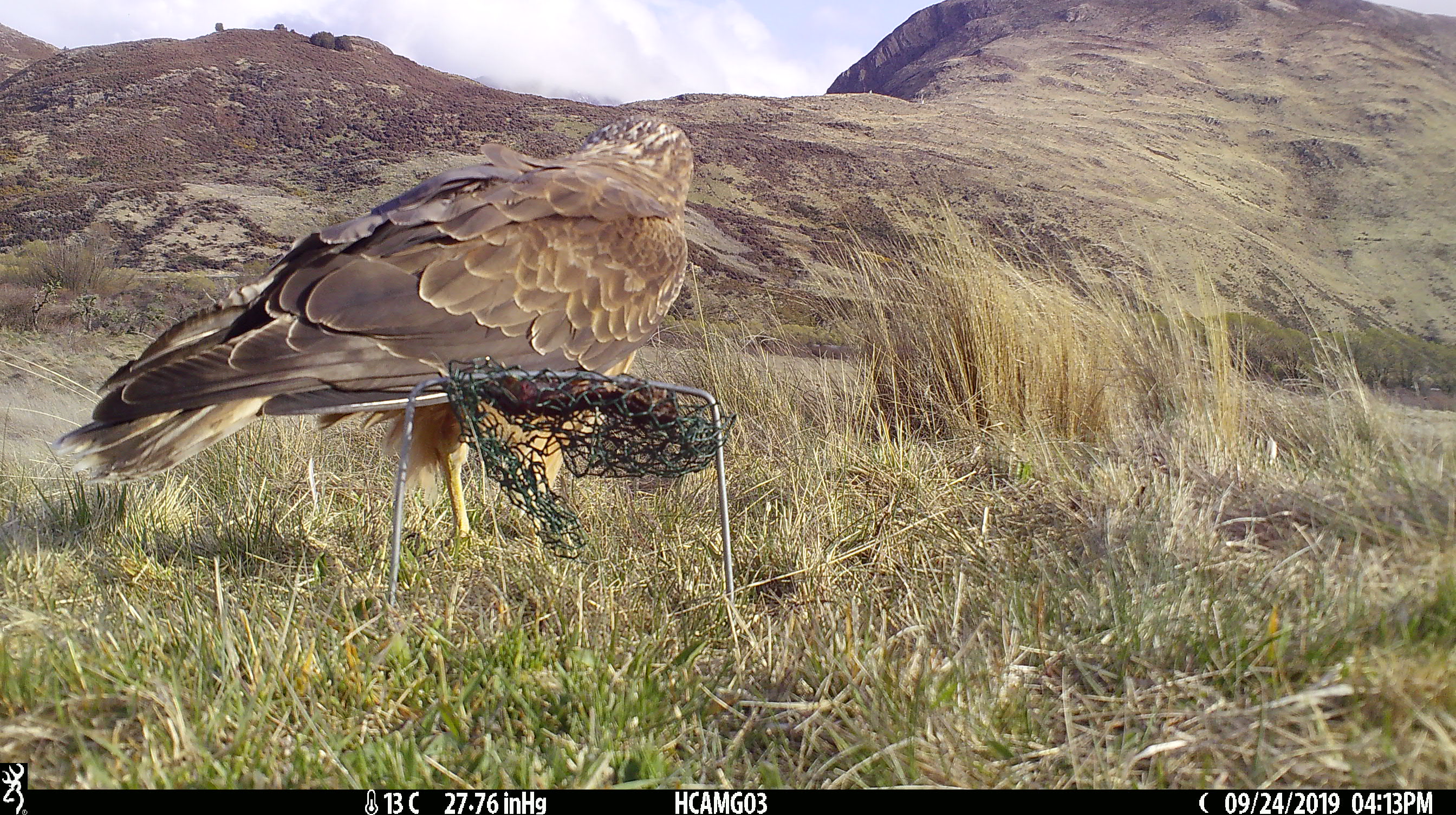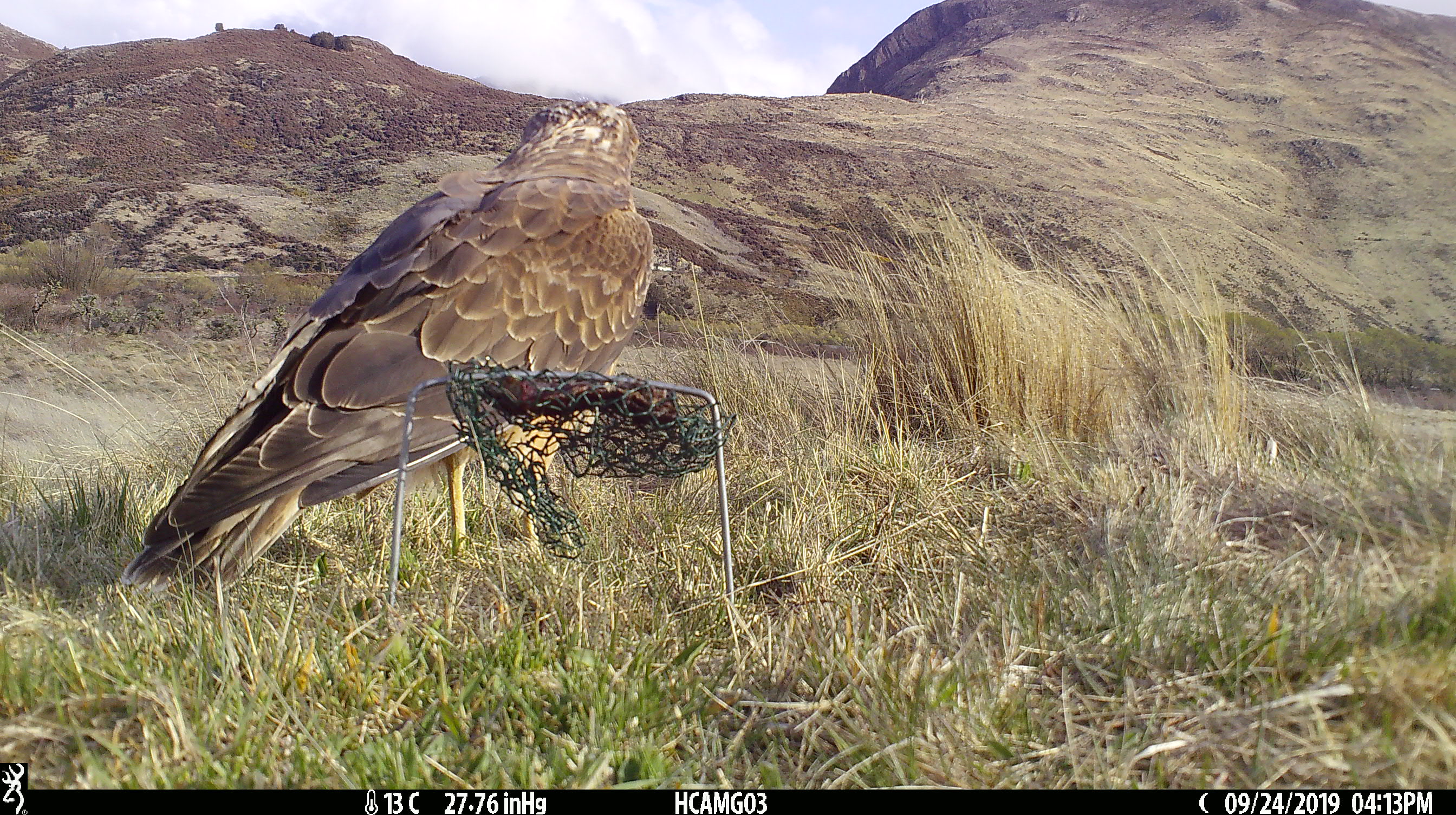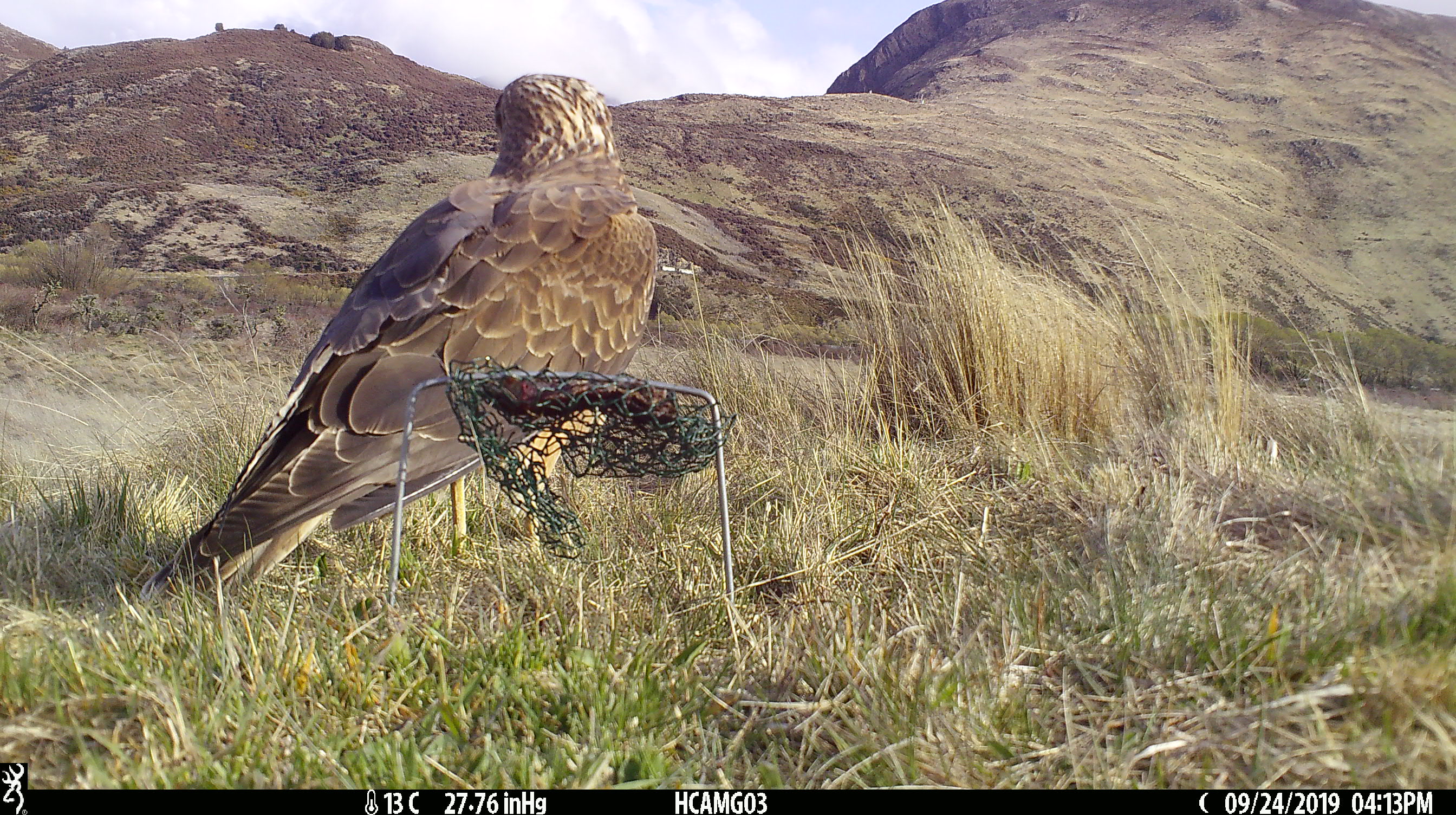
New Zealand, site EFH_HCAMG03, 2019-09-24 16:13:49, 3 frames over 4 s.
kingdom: Animalia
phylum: Chordata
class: Aves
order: Accipitriformes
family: Accipitridae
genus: Circus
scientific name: Circus approximans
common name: swamp harrier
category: harrier